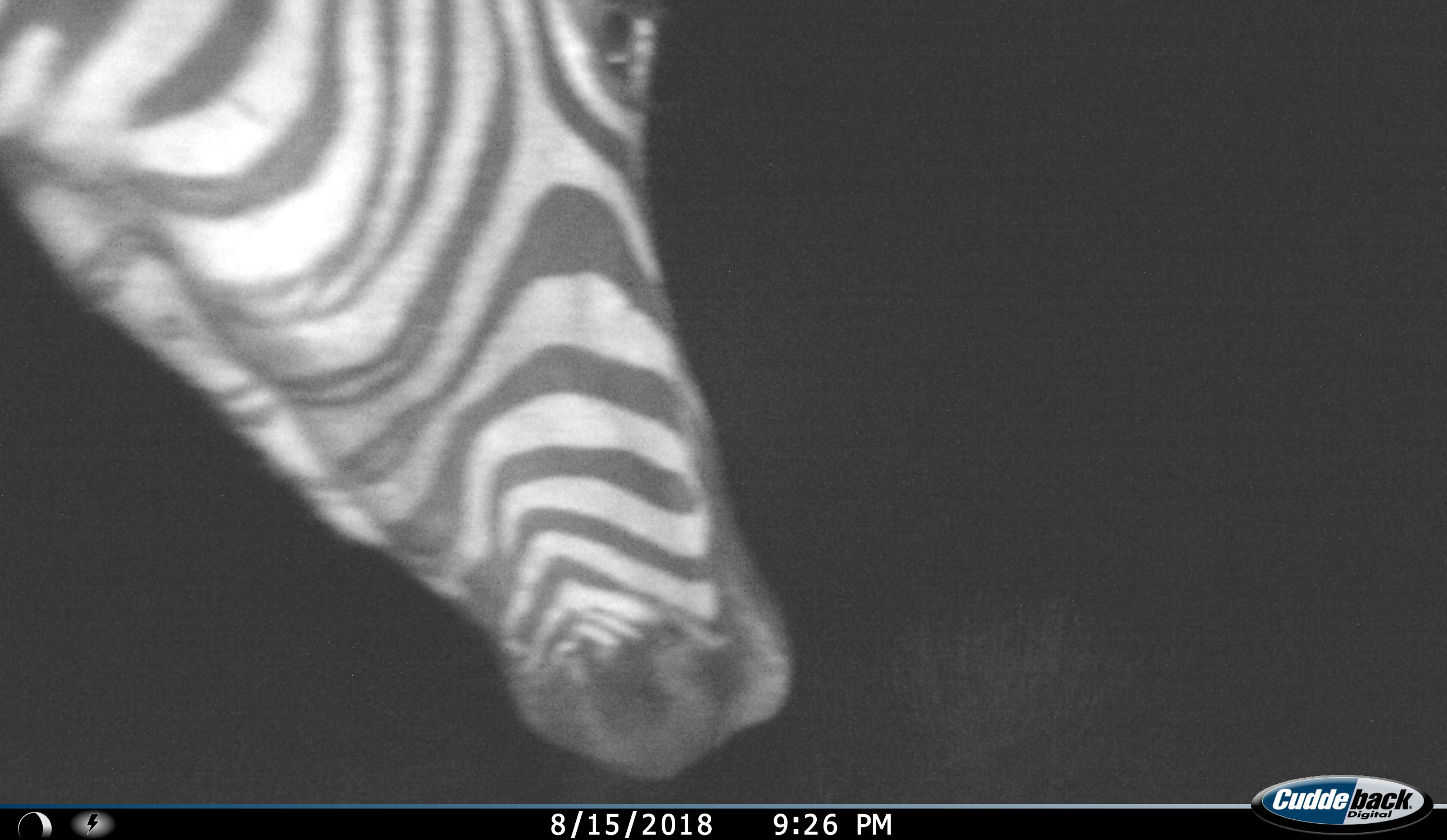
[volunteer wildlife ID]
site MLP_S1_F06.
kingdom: Animalia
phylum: Chordata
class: Mammalia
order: Perissodactyla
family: Equidae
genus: Equus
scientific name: Equus quagga burchellii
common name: burchell's zebra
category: zebraburchells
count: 1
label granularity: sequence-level